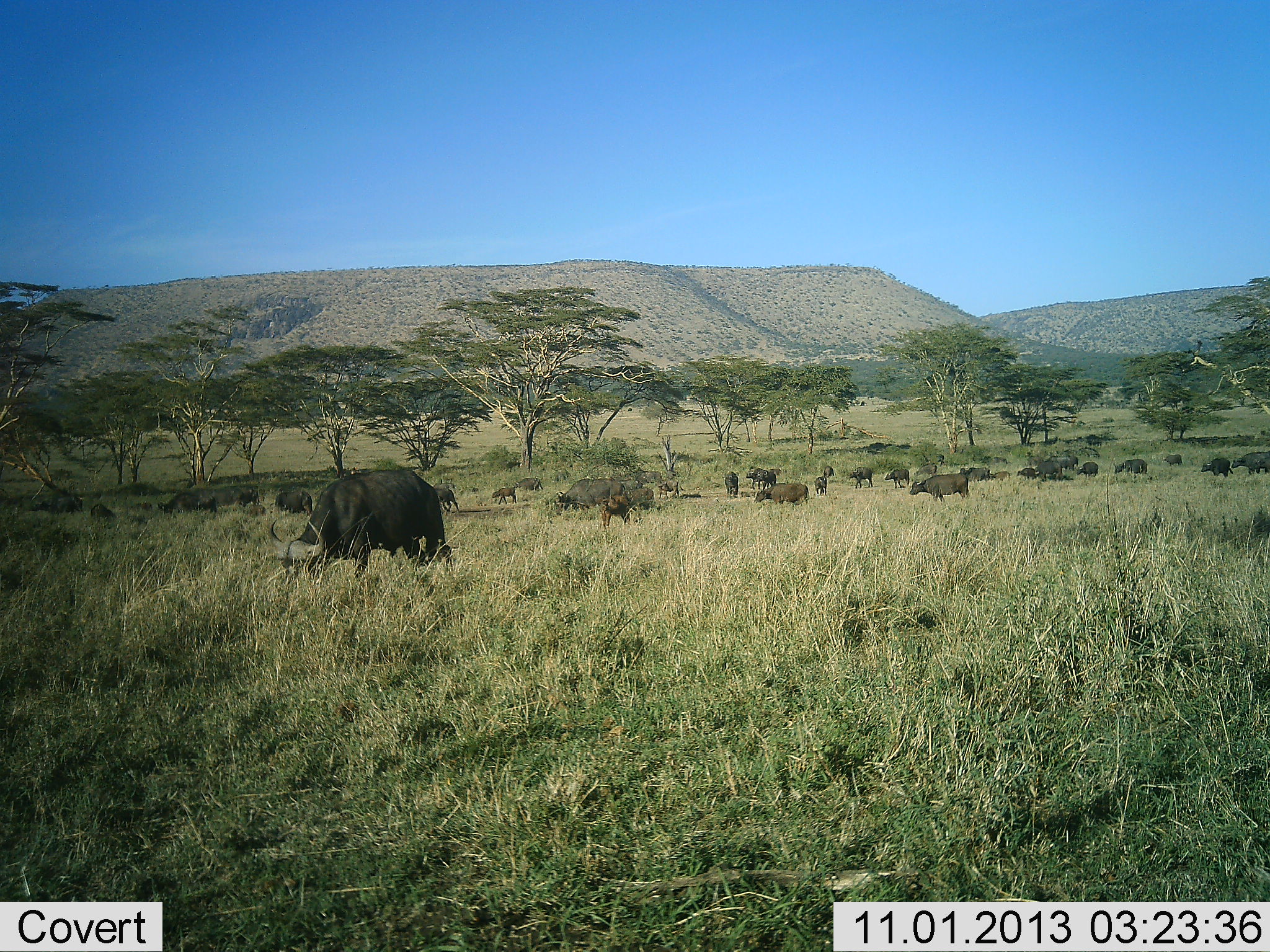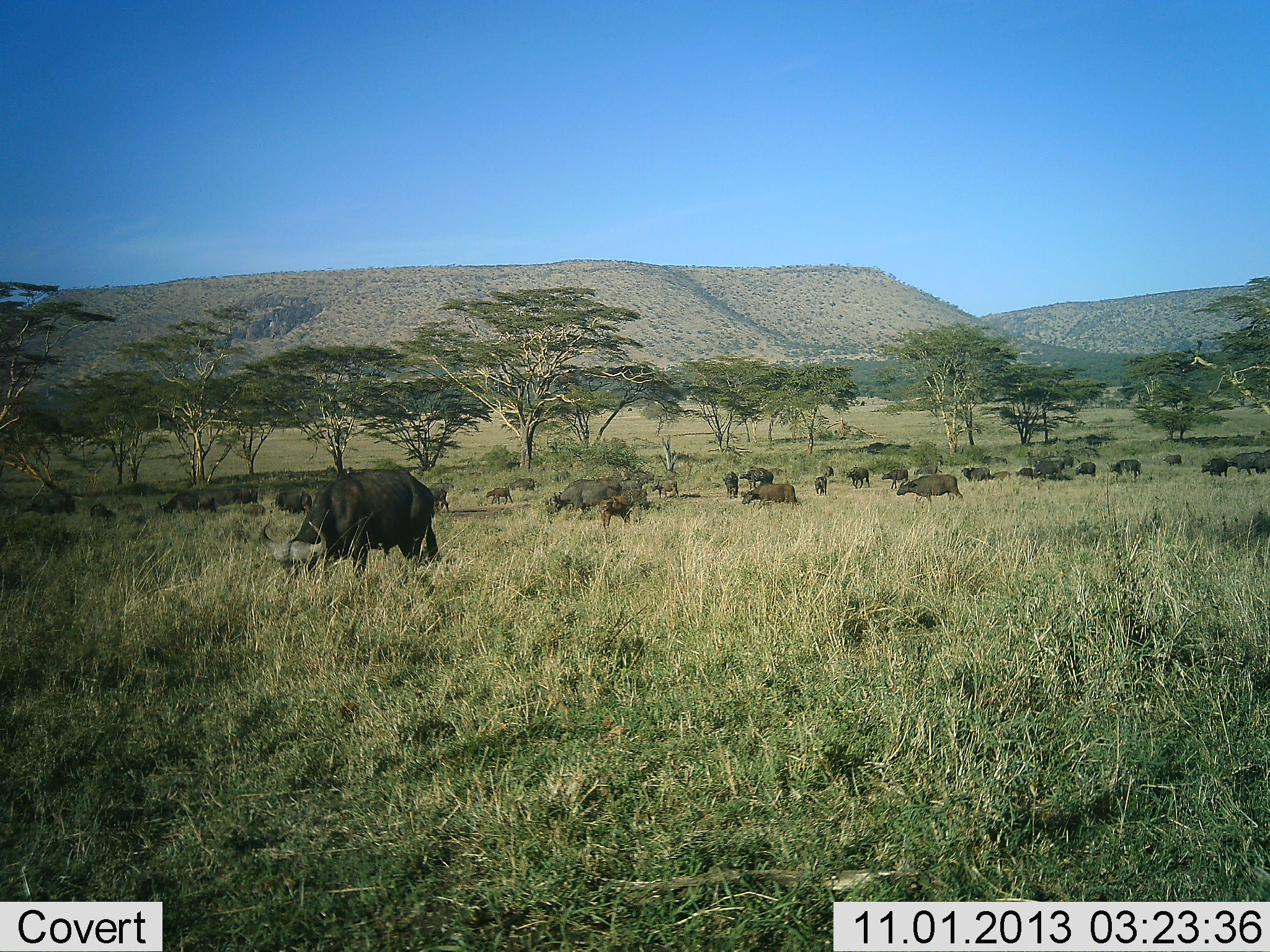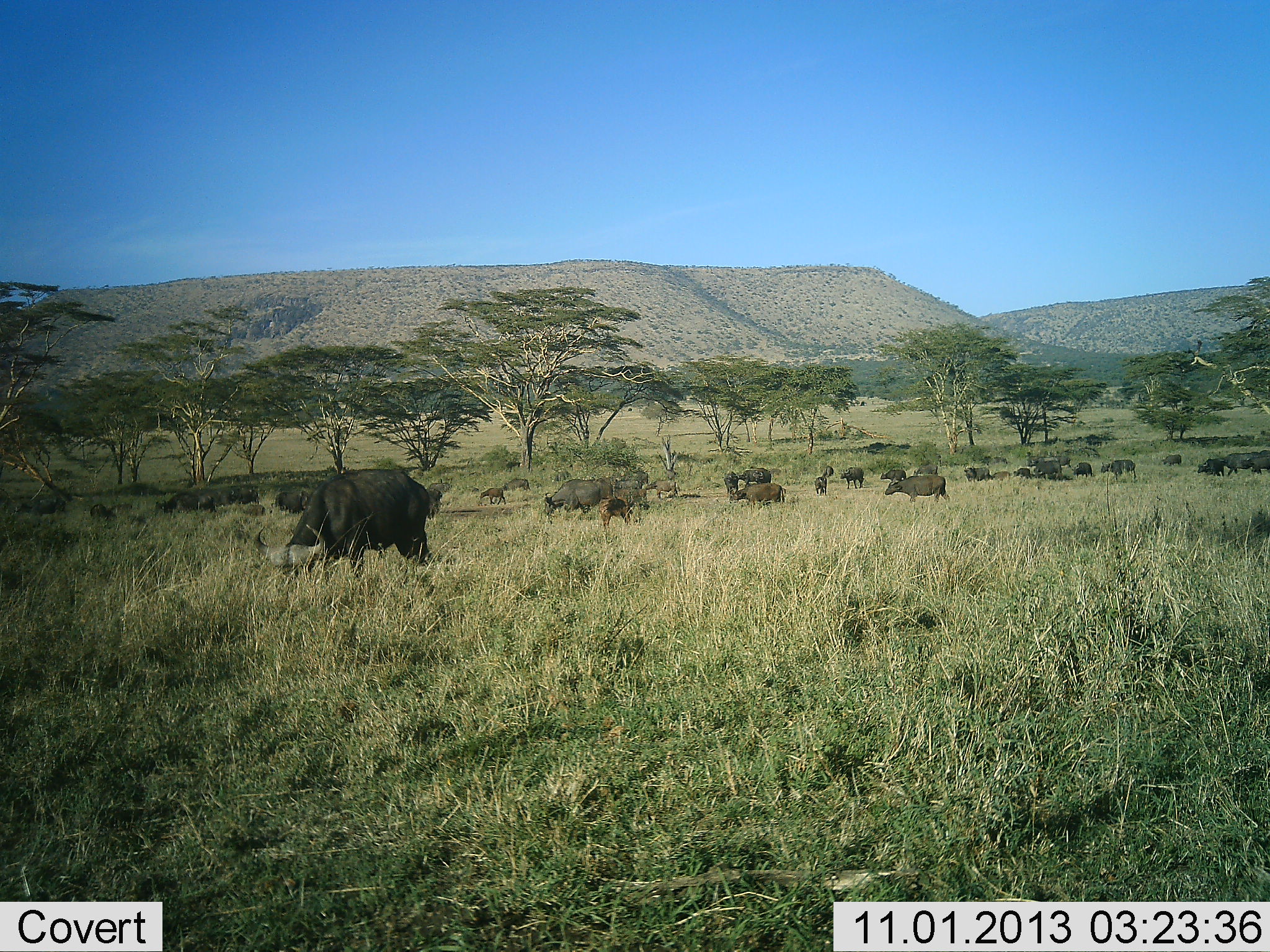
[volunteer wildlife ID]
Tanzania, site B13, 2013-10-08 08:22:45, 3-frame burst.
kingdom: Animalia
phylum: Chordata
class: Mammalia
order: Artiodactyla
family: Bovidae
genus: Syncerus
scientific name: Syncerus caffer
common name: cape buffalo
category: buffalo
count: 11-50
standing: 60%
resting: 10%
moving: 90%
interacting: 0%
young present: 40%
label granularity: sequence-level